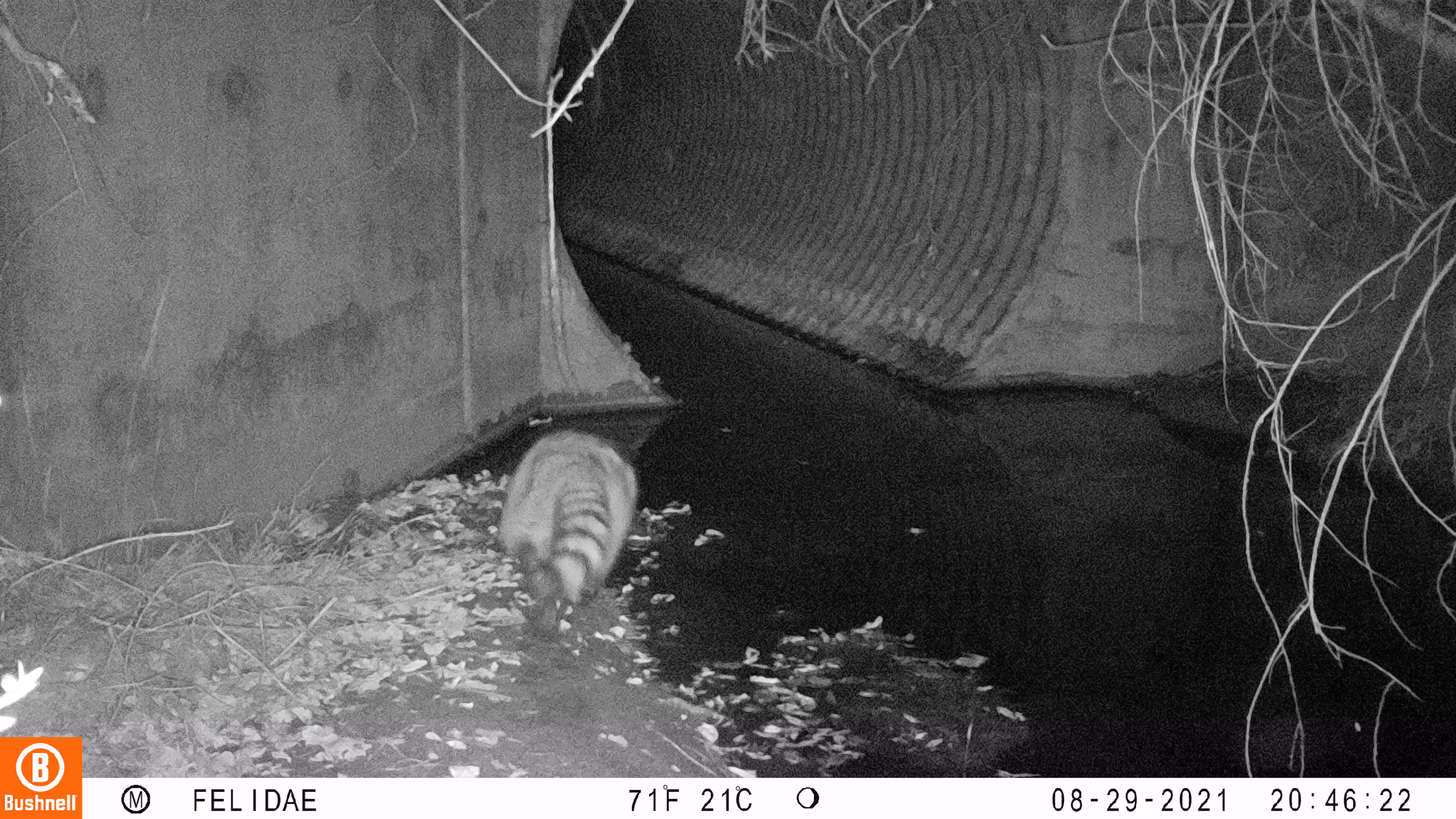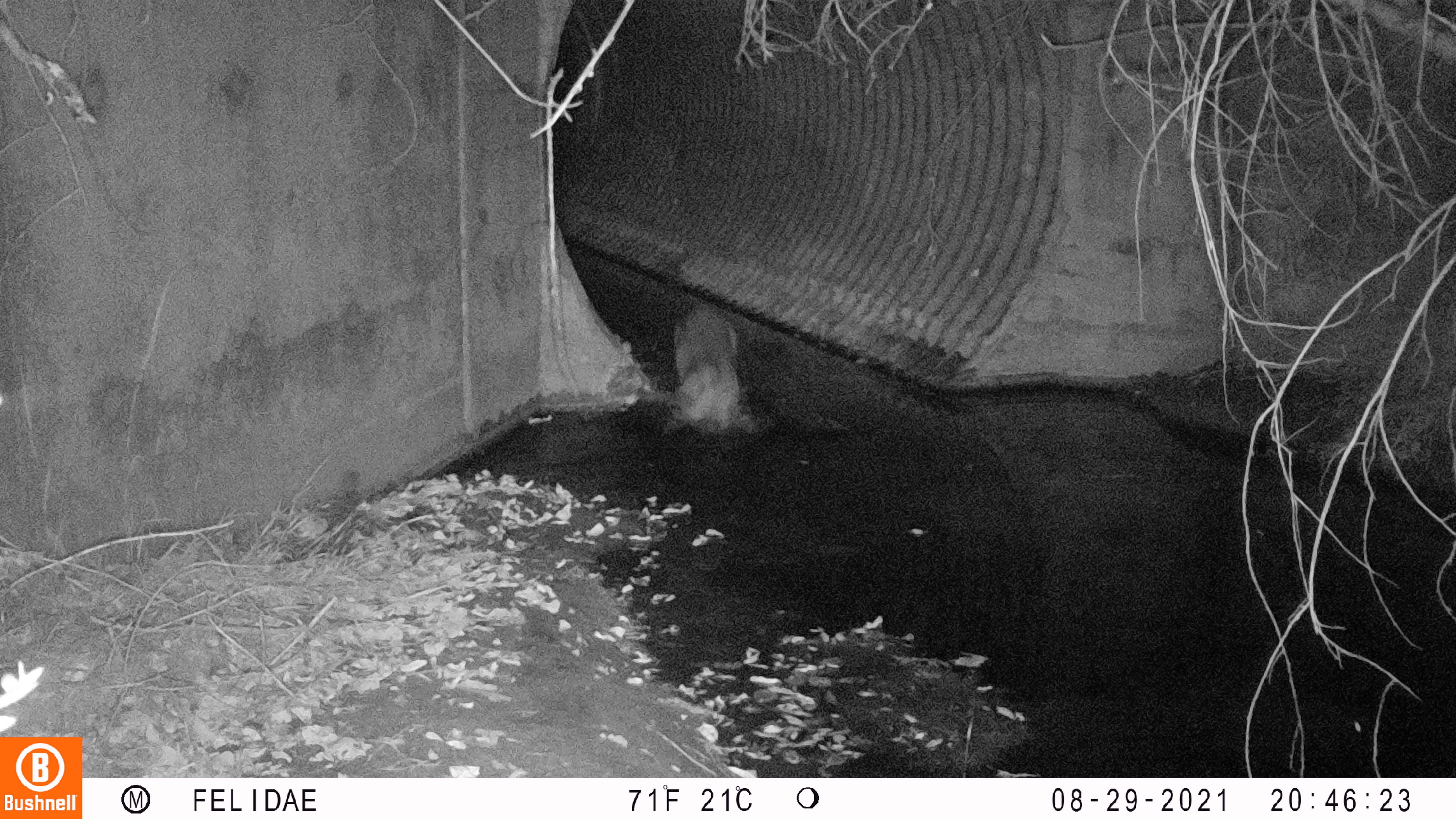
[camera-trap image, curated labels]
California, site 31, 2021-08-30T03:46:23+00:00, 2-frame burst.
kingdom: Animalia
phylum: Chordata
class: Mammalia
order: Carnivora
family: Procyonidae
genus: Procyon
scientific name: Procyon lotor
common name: raccoon